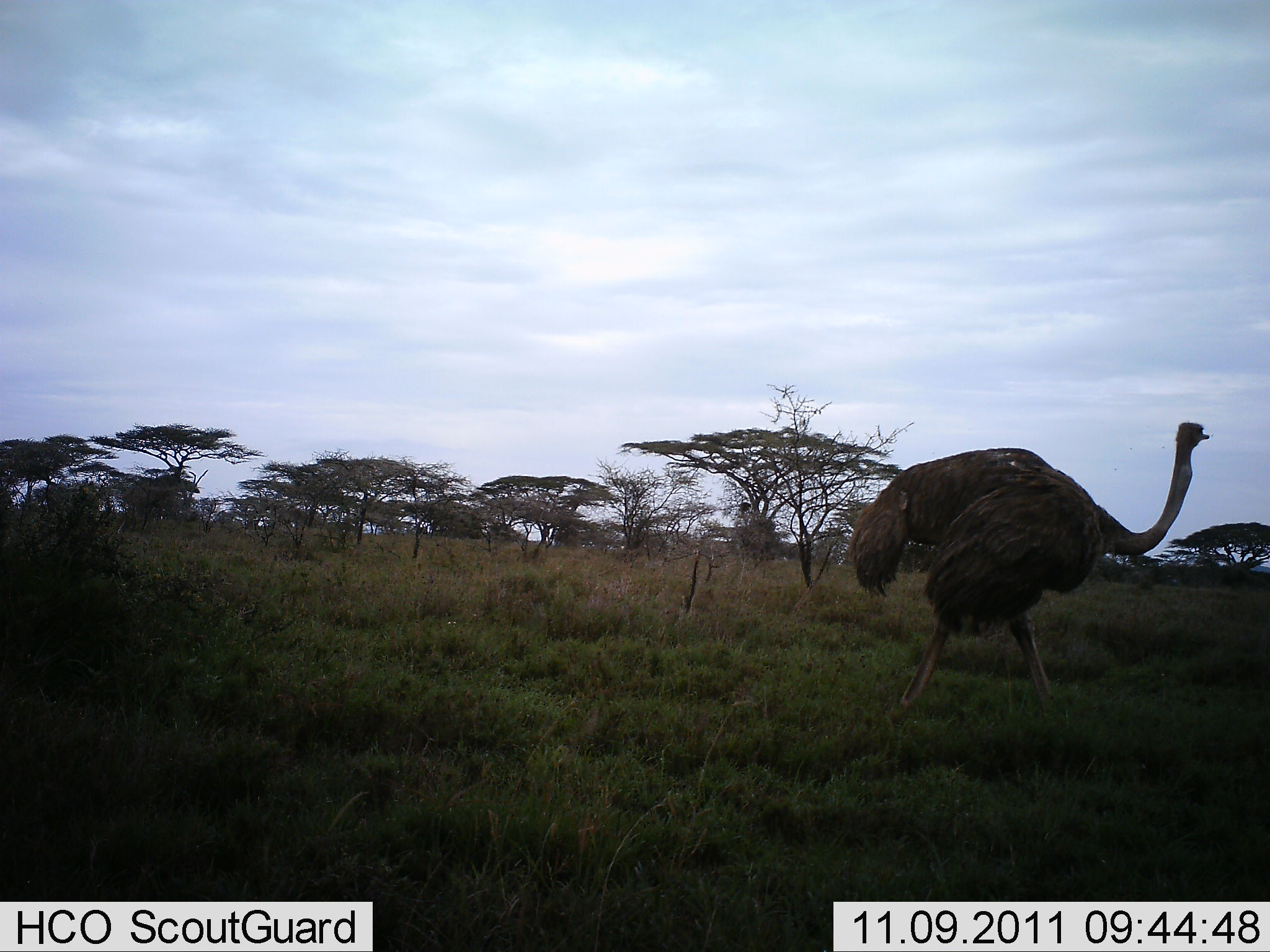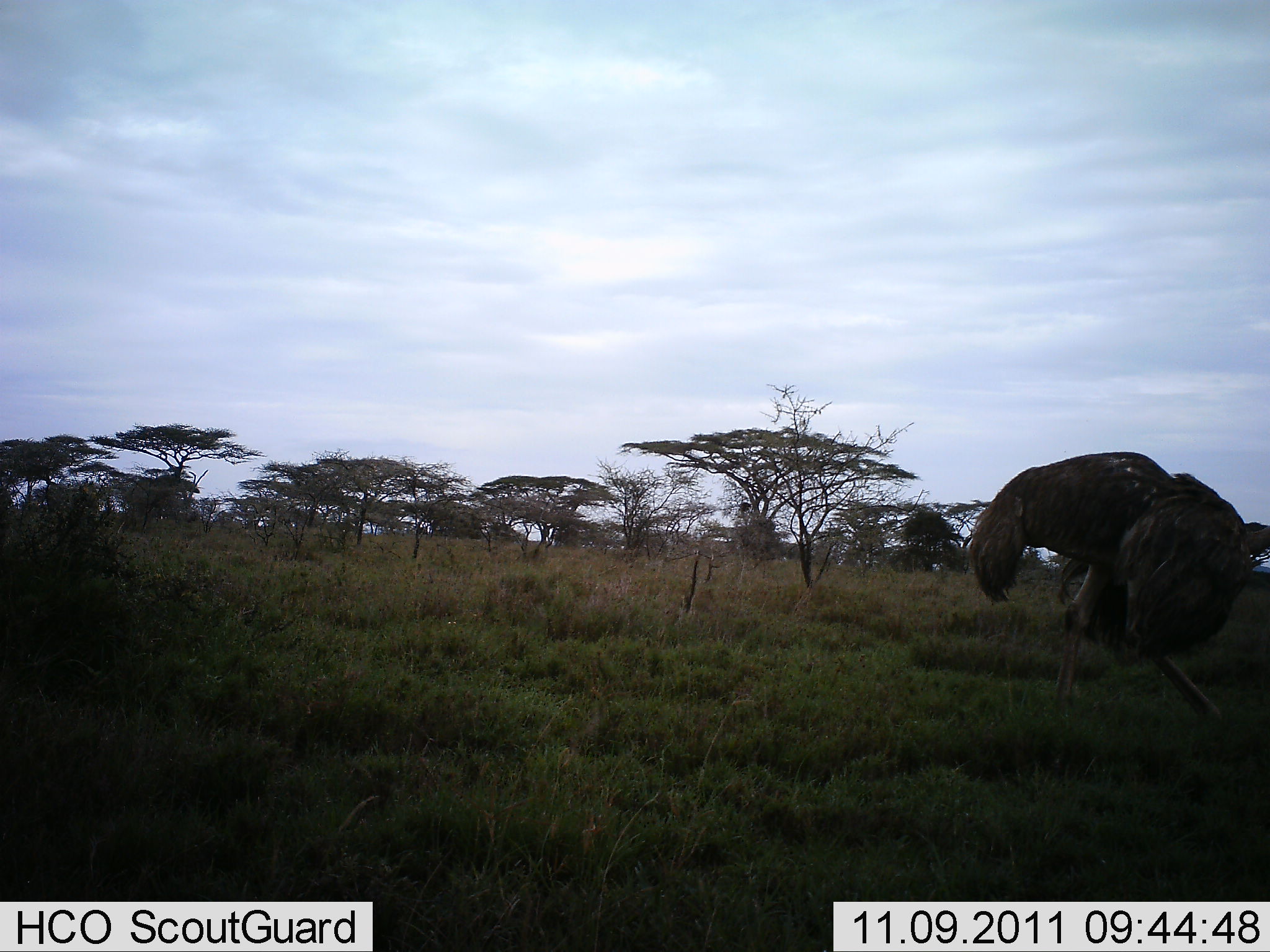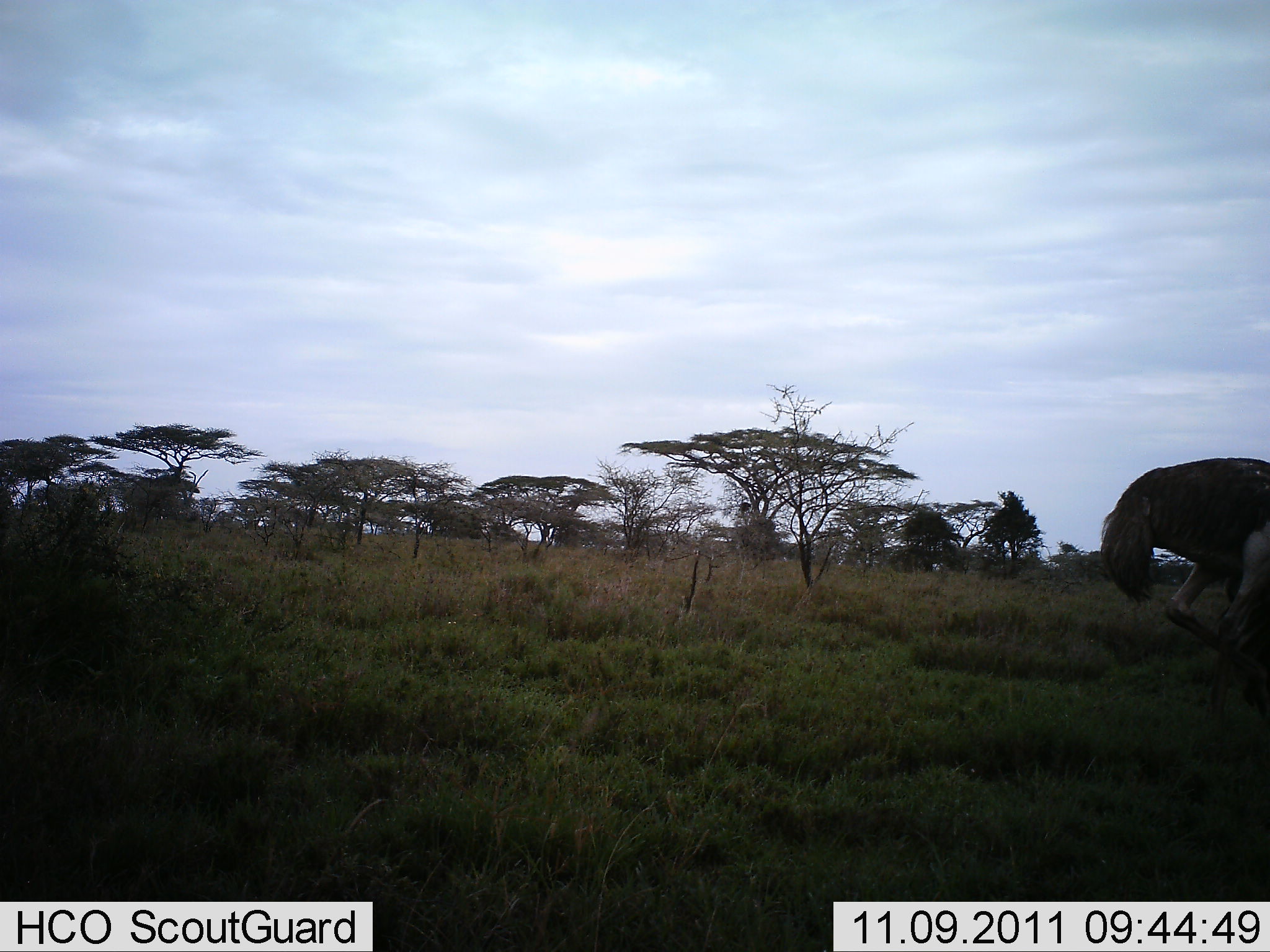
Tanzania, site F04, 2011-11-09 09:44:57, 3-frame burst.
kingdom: Animalia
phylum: Chordata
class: Aves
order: Struthioniformes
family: Struthionidae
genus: Struthio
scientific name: Struthio camelus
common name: ostrich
Ostrich (Struthio camelus), count 1. Behavior (volunteer vote fractions): standing 10%, resting 0%, moving 100%, interacting 0%. Young present (vote fraction): 0%. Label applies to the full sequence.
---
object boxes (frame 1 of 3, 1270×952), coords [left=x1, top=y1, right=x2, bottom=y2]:
animal: [left=844, top=421, right=1212, bottom=724]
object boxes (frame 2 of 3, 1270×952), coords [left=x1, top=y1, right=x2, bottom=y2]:
animal: [left=966, top=451, right=1270, bottom=730]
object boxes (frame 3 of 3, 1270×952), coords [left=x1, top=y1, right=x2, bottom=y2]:
animal: [left=1101, top=455, right=1270, bottom=732]